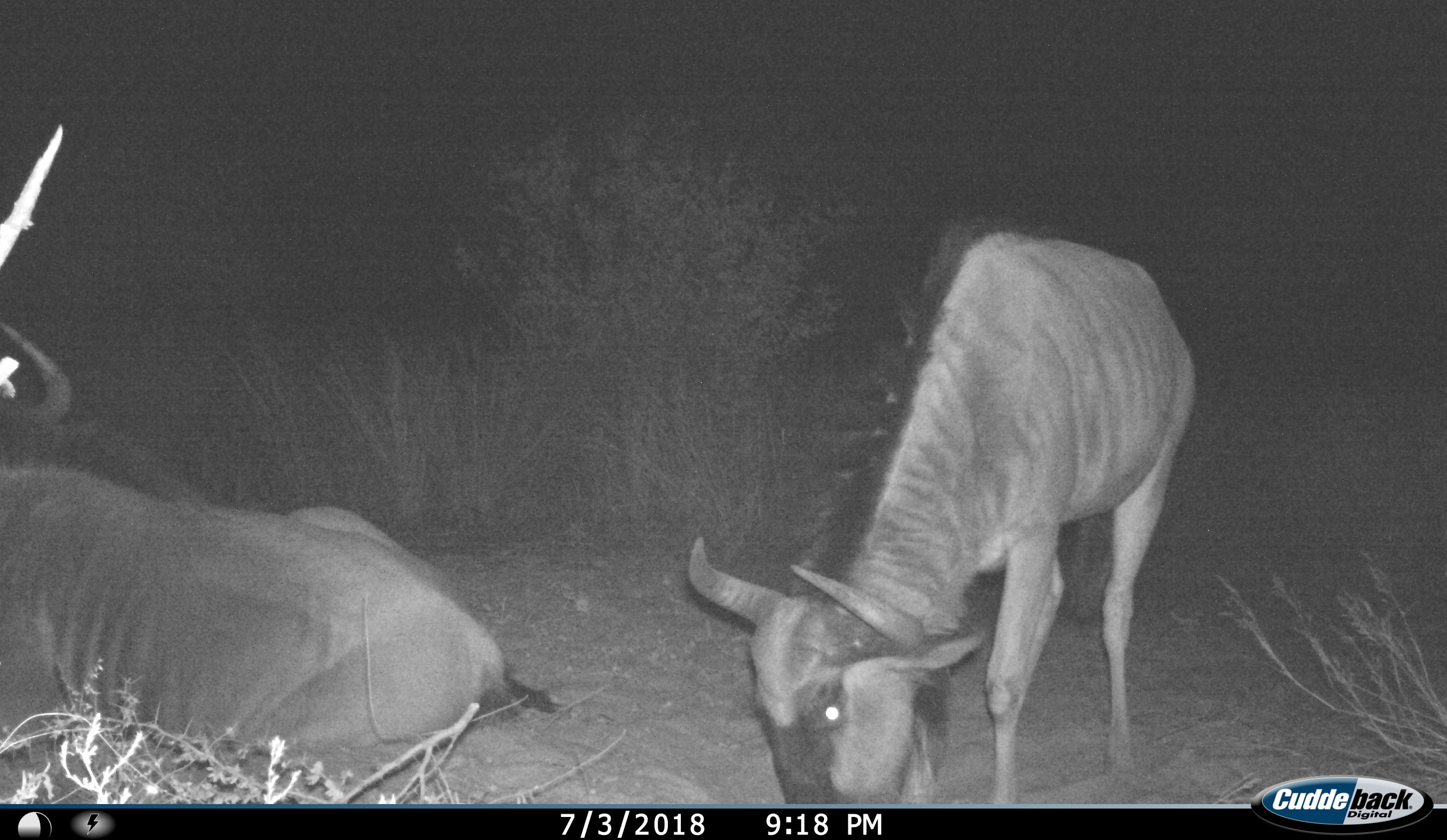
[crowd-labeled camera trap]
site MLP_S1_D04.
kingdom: Animalia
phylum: Chordata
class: Mammalia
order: Artiodactyla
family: Bovidae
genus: Connochaetes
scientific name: Connochaetes taurinus taurinus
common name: blue wildebeest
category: wildebeestblue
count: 2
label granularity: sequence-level